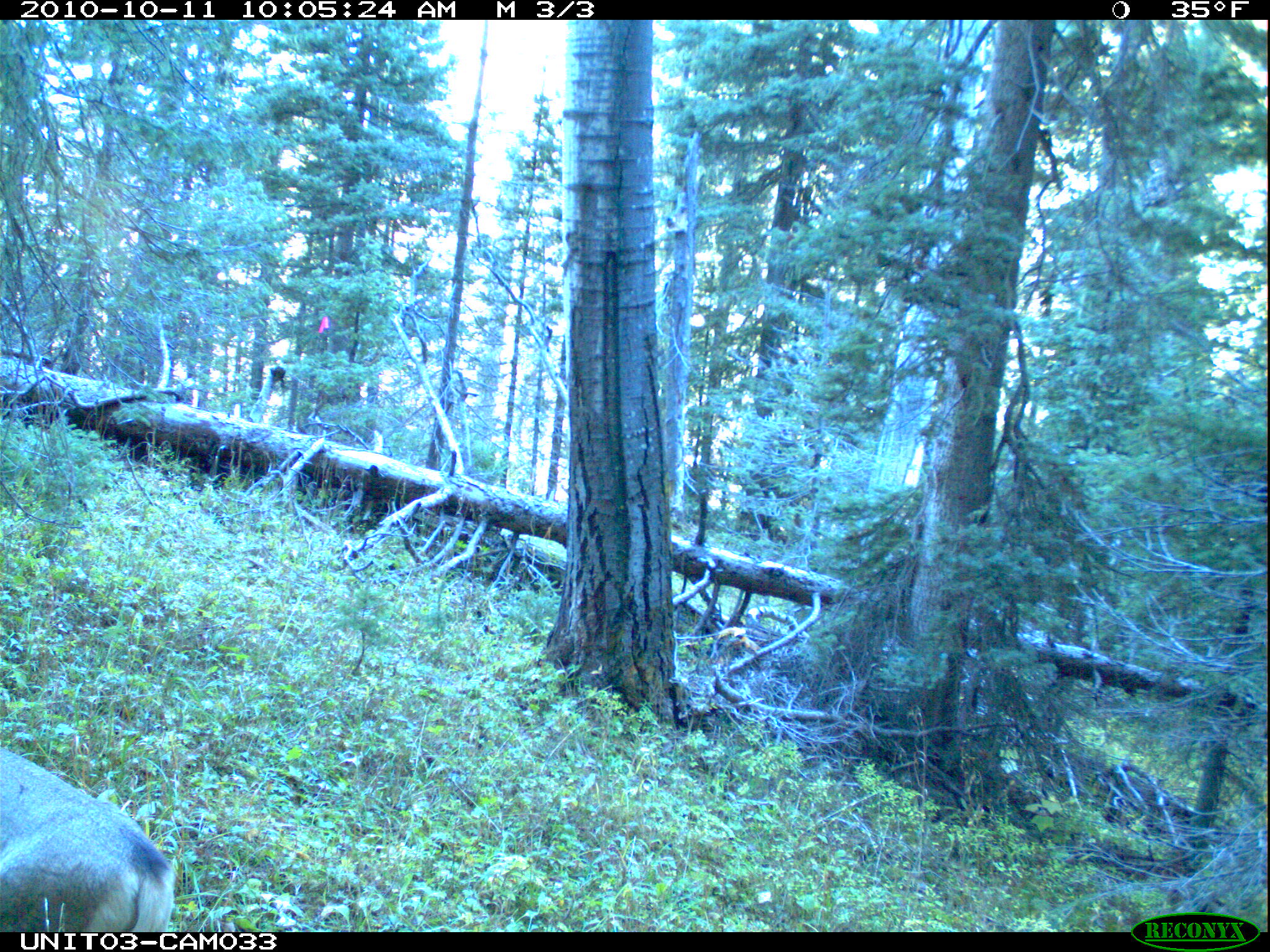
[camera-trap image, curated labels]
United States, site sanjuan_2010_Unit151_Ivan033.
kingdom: Animalia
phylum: Chordata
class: Mammalia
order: Artiodactyla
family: Cervidae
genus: Odocoileus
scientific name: Odocoileus hemionus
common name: mule deer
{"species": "Odocoileus hemionus (mule deer)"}